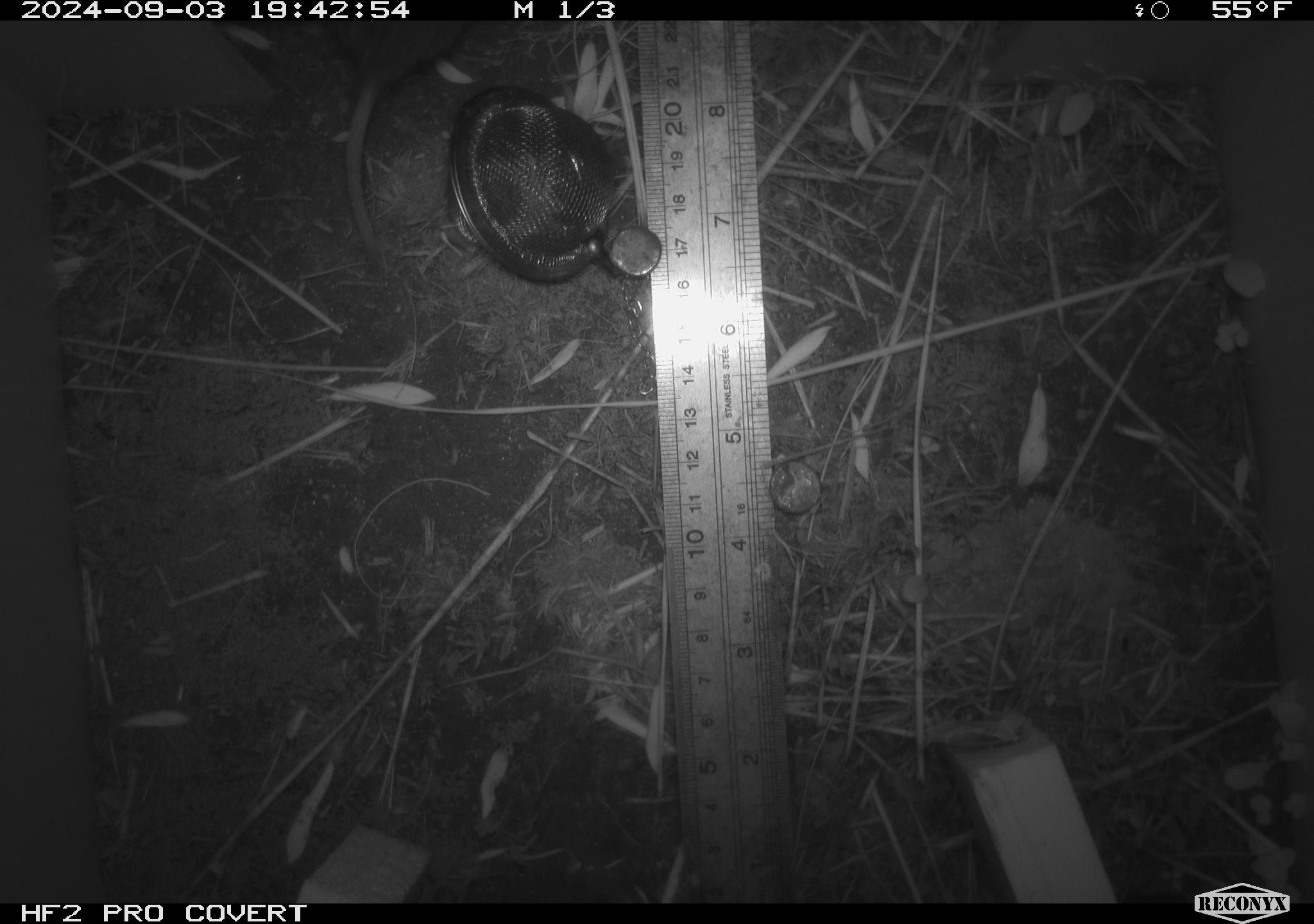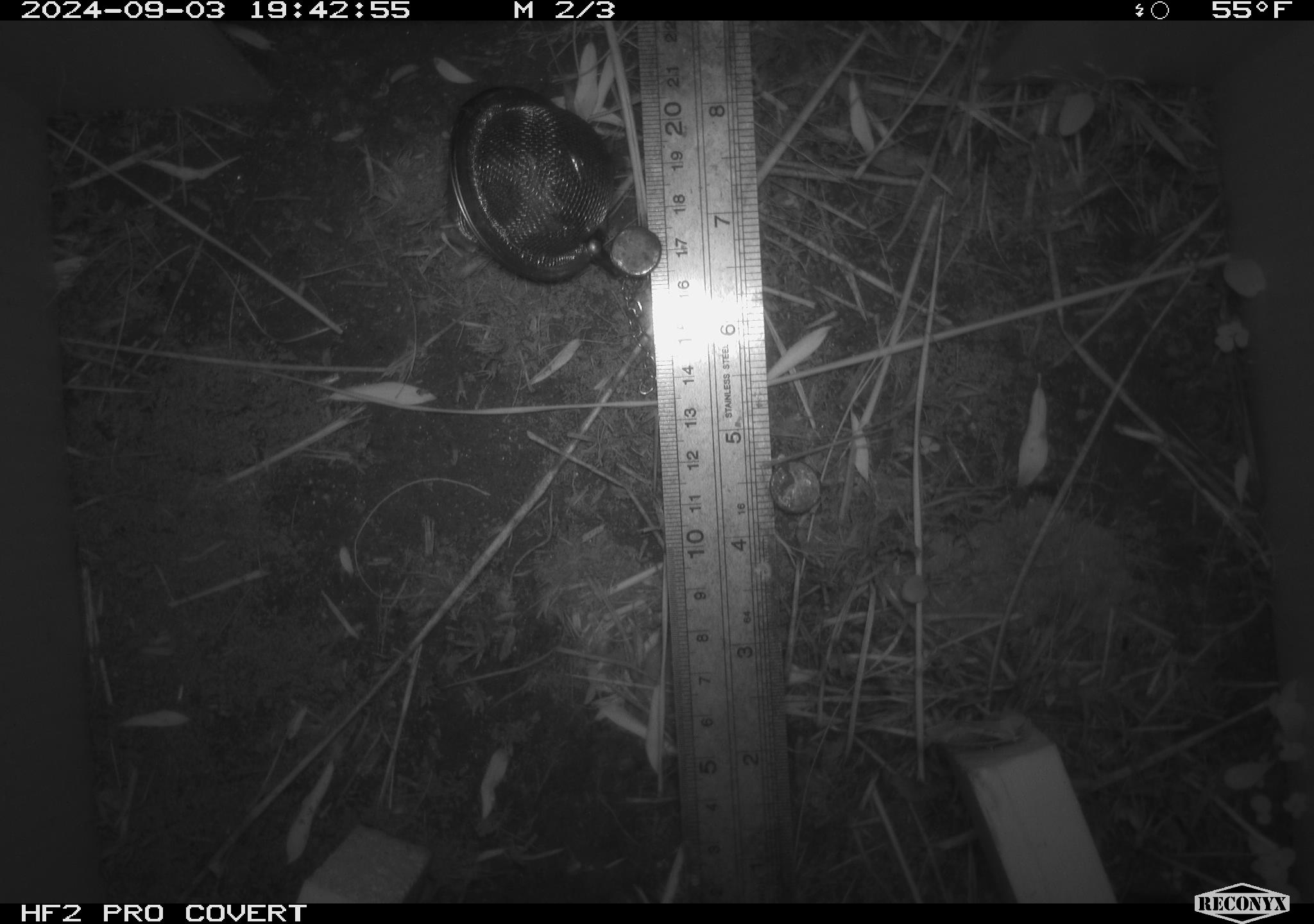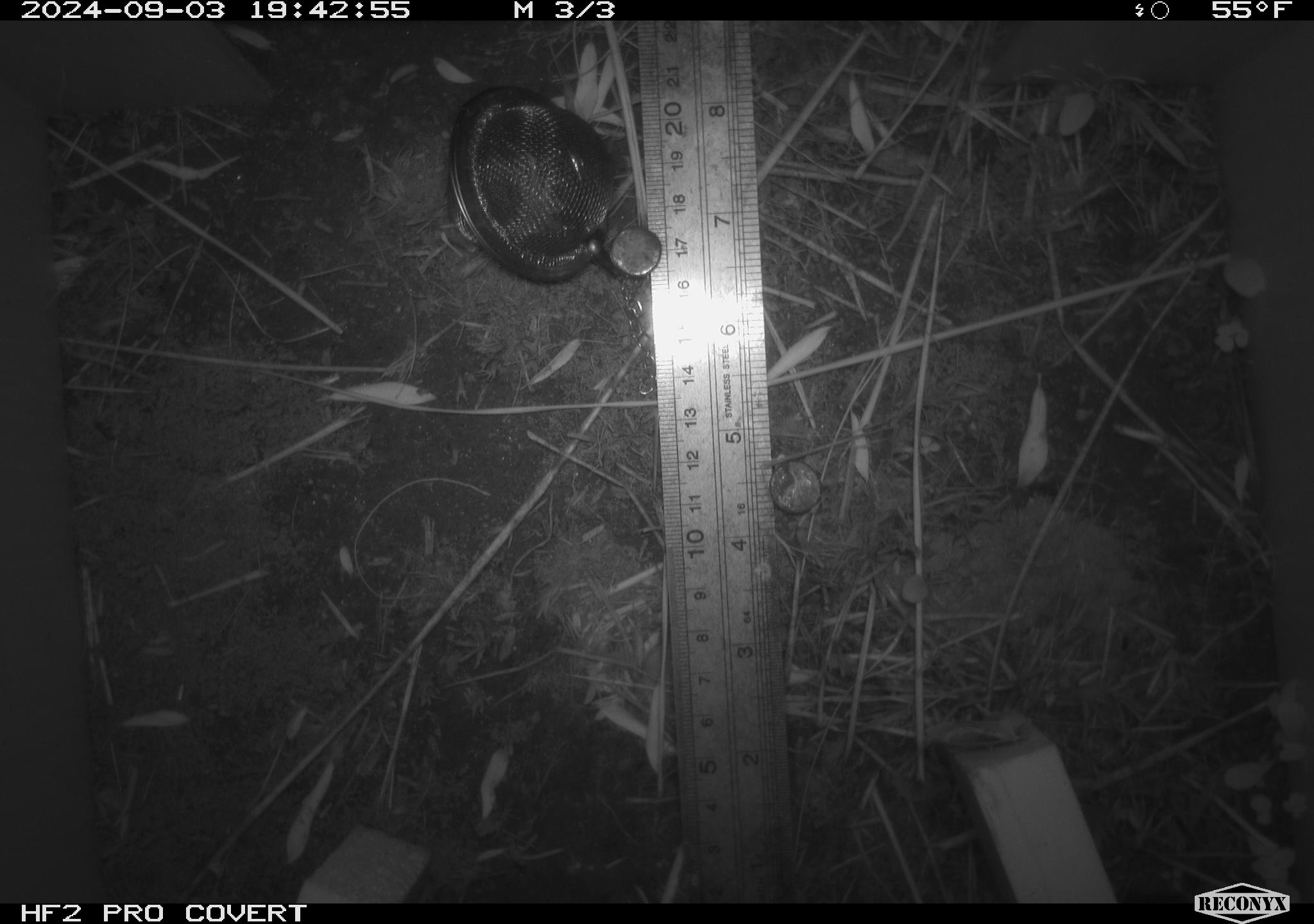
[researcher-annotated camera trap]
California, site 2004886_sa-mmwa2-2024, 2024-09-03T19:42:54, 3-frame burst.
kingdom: Animalia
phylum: Chordata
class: Mammalia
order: Rodentia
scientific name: Rodentia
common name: mouse species